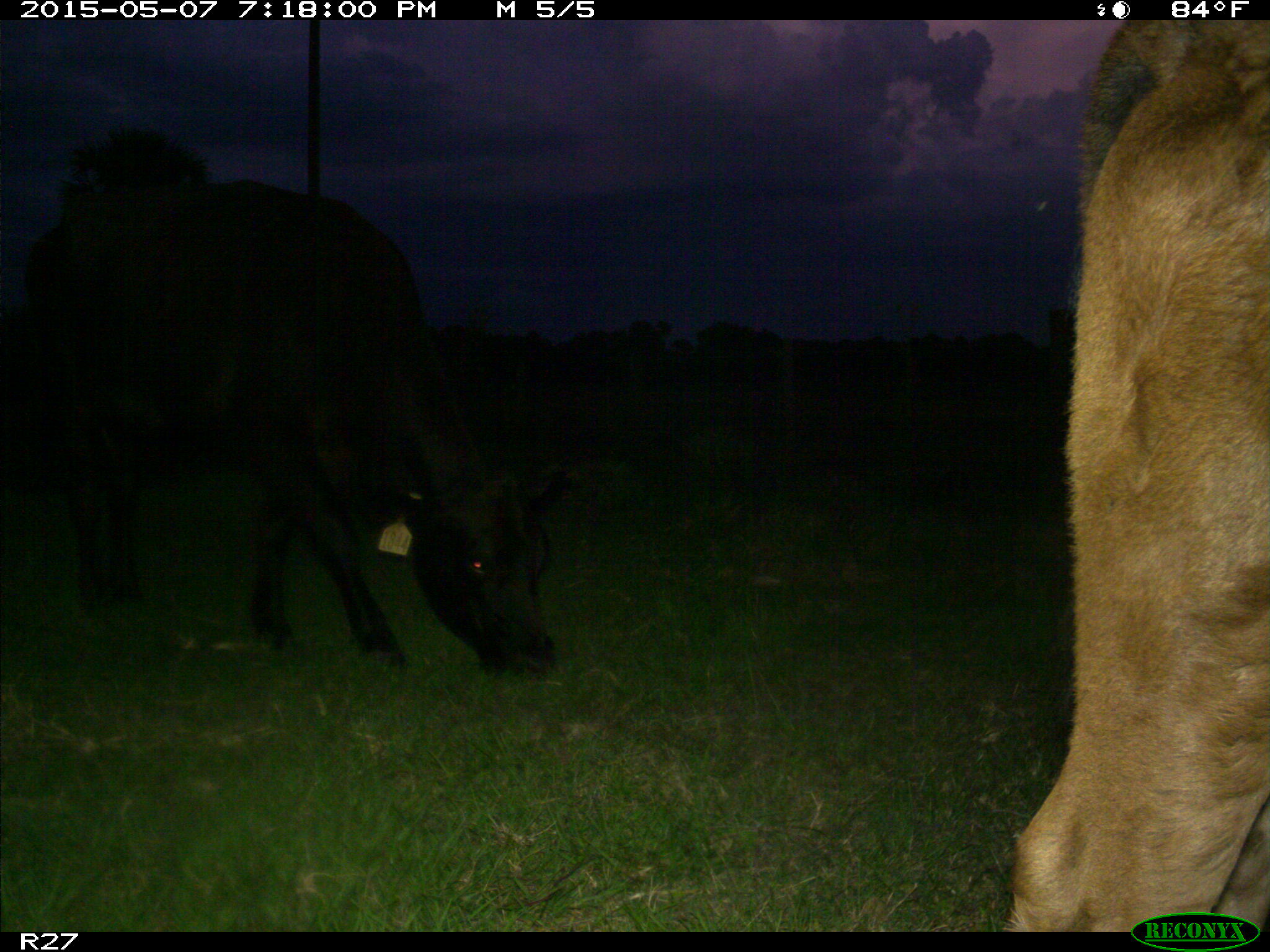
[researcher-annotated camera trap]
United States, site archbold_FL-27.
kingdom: Animalia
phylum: Chordata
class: Mammalia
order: Artiodactyla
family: Bovidae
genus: Bos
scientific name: Bos taurus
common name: domestic cow